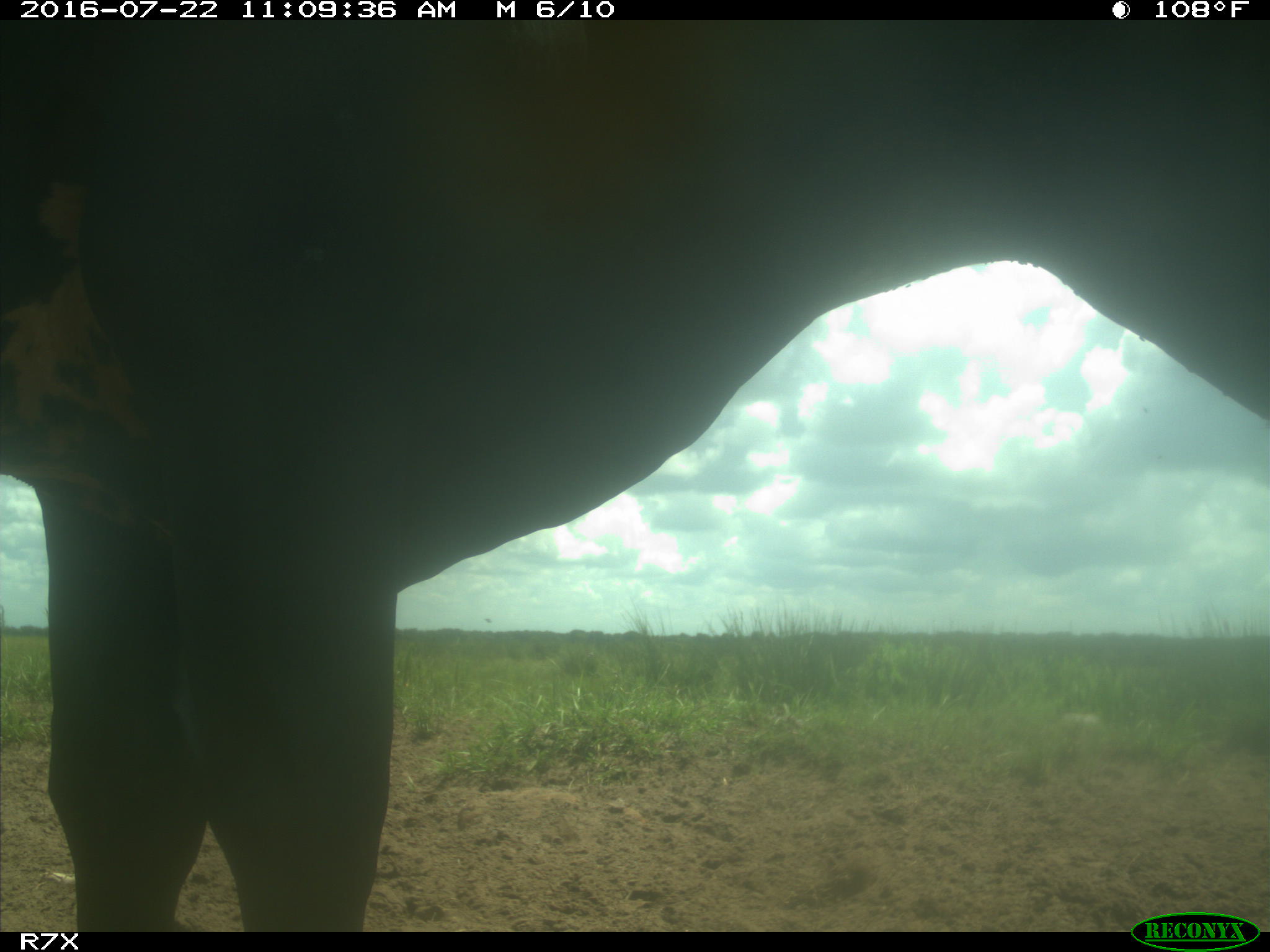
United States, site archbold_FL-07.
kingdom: Animalia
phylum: Chordata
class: Mammalia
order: Artiodactyla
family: Bovidae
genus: Bos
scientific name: Bos taurus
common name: domestic cow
Bos taurus (domestic cow).